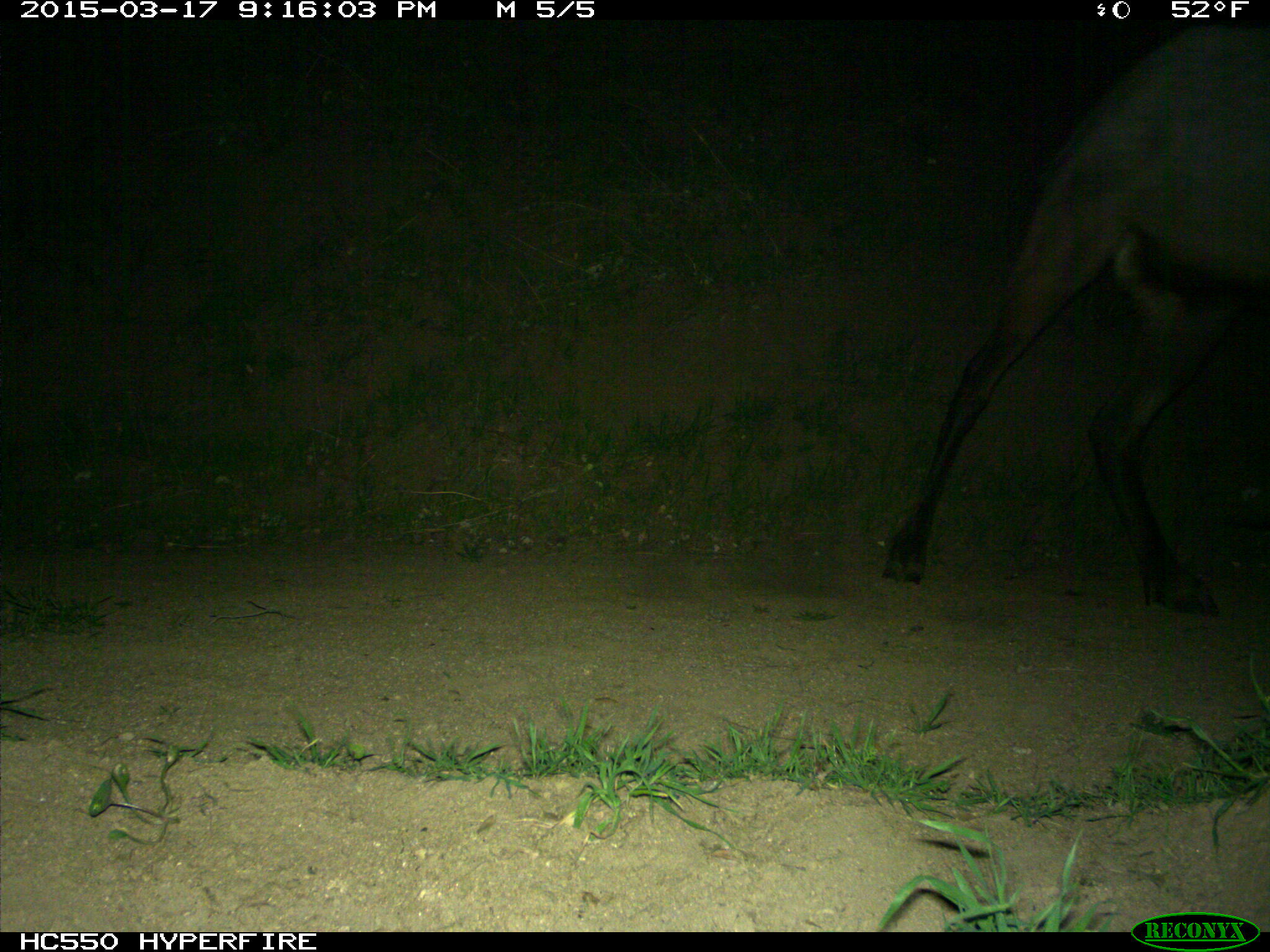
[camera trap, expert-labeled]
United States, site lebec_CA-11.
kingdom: Animalia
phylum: Chordata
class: Mammalia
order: Artiodactyla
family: Cervidae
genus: Cervus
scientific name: Cervus canadensis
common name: elk